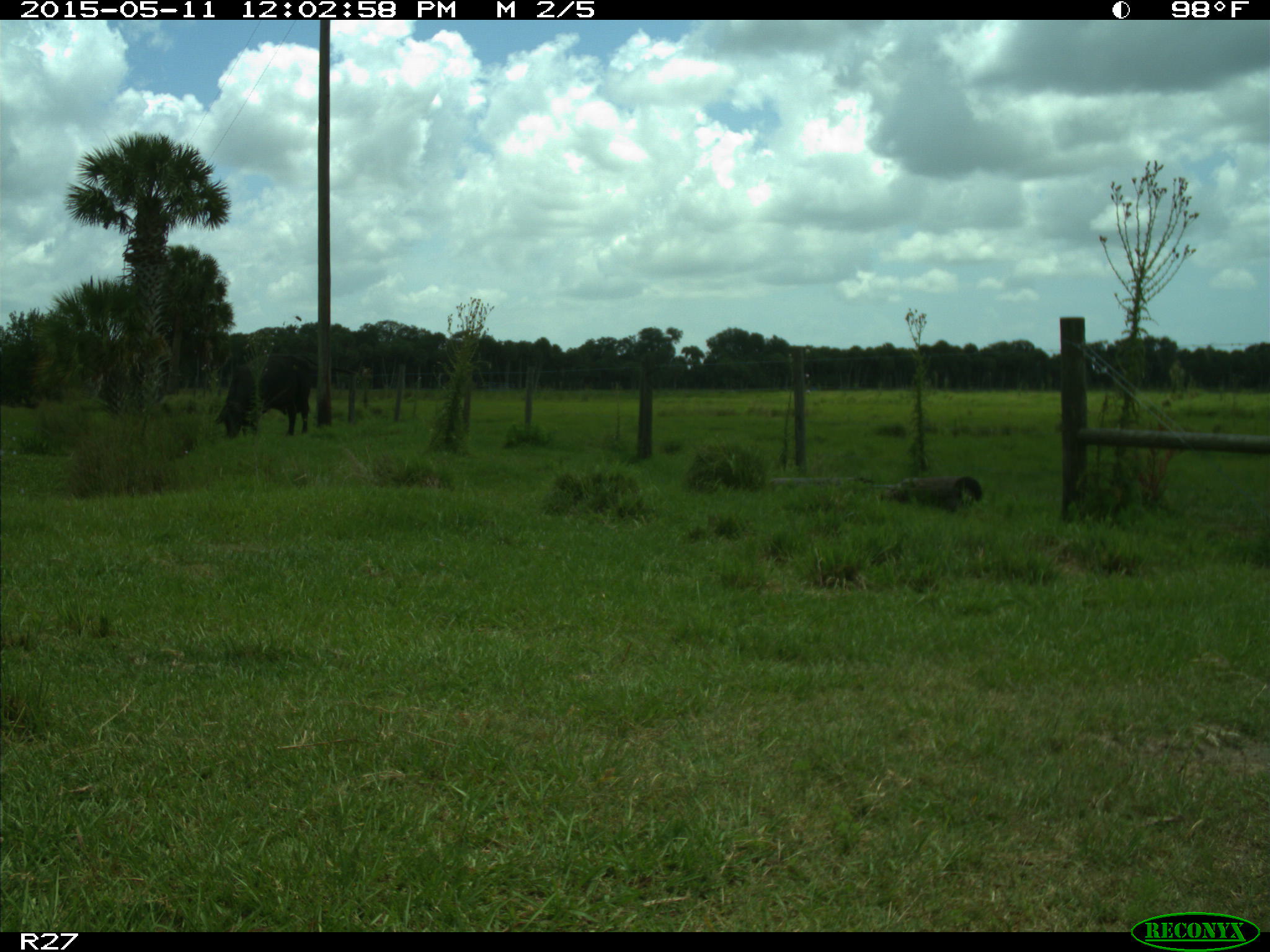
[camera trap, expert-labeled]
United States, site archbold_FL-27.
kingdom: Animalia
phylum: Chordata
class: Mammalia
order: Artiodactyla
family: Bovidae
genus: Bos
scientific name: Bos taurus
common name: domestic cow